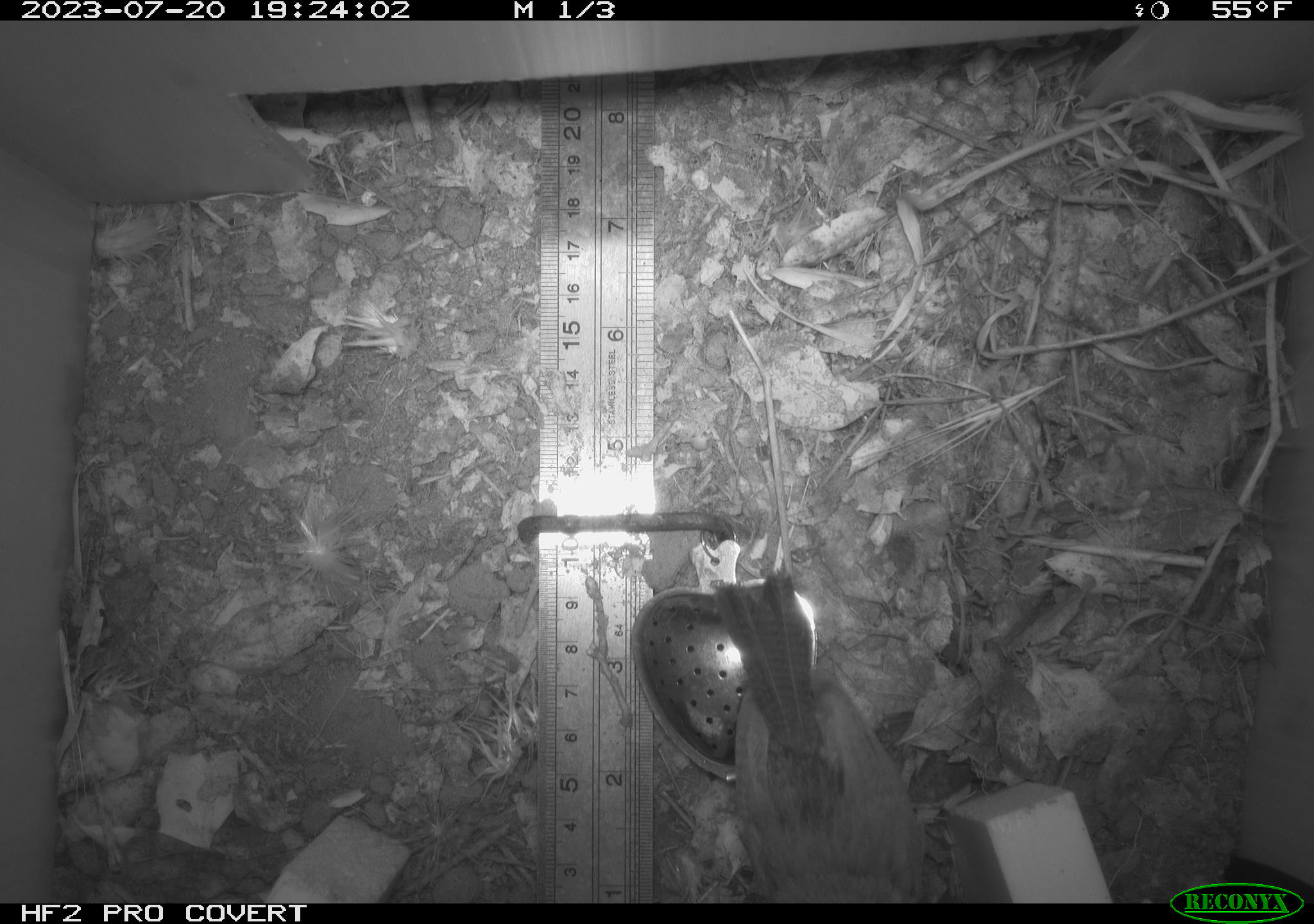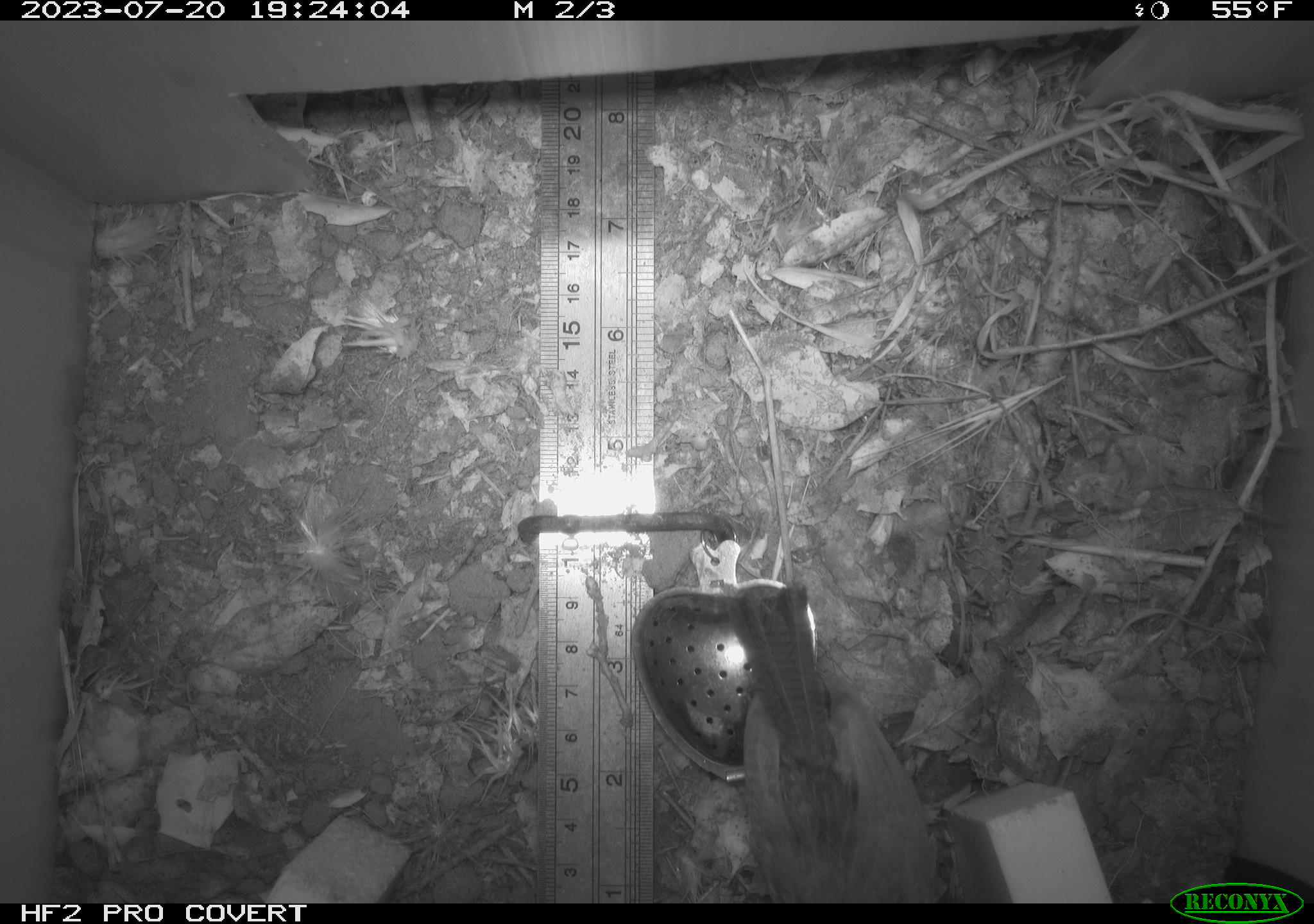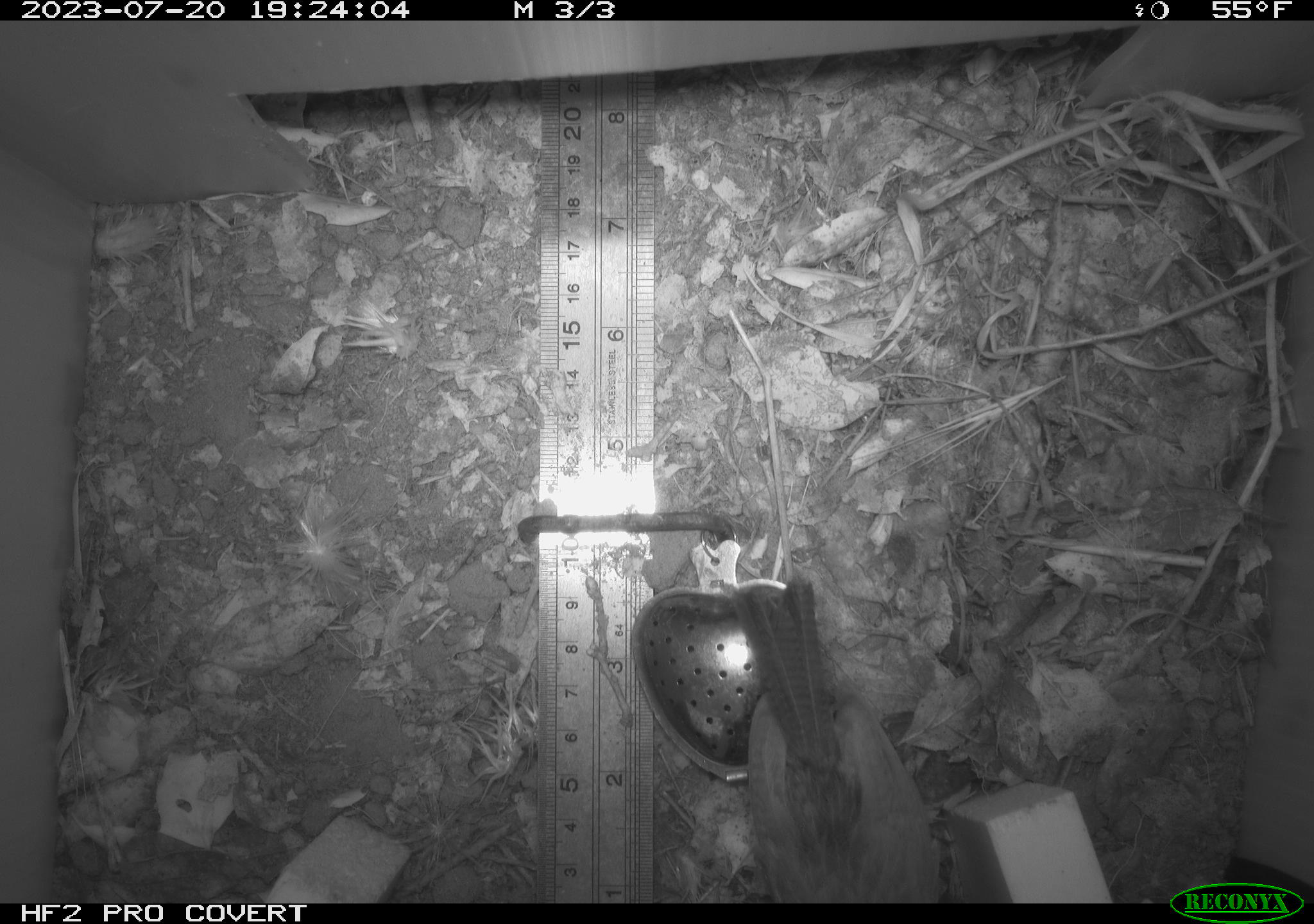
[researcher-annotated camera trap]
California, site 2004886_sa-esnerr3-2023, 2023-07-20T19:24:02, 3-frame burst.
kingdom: Animalia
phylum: Chordata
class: Aves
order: Passeriformes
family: Troglodytidae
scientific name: Troglodytidae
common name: wren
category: troglodytidae family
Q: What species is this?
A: Troglodytidae family (wren) (Troglodytidae).